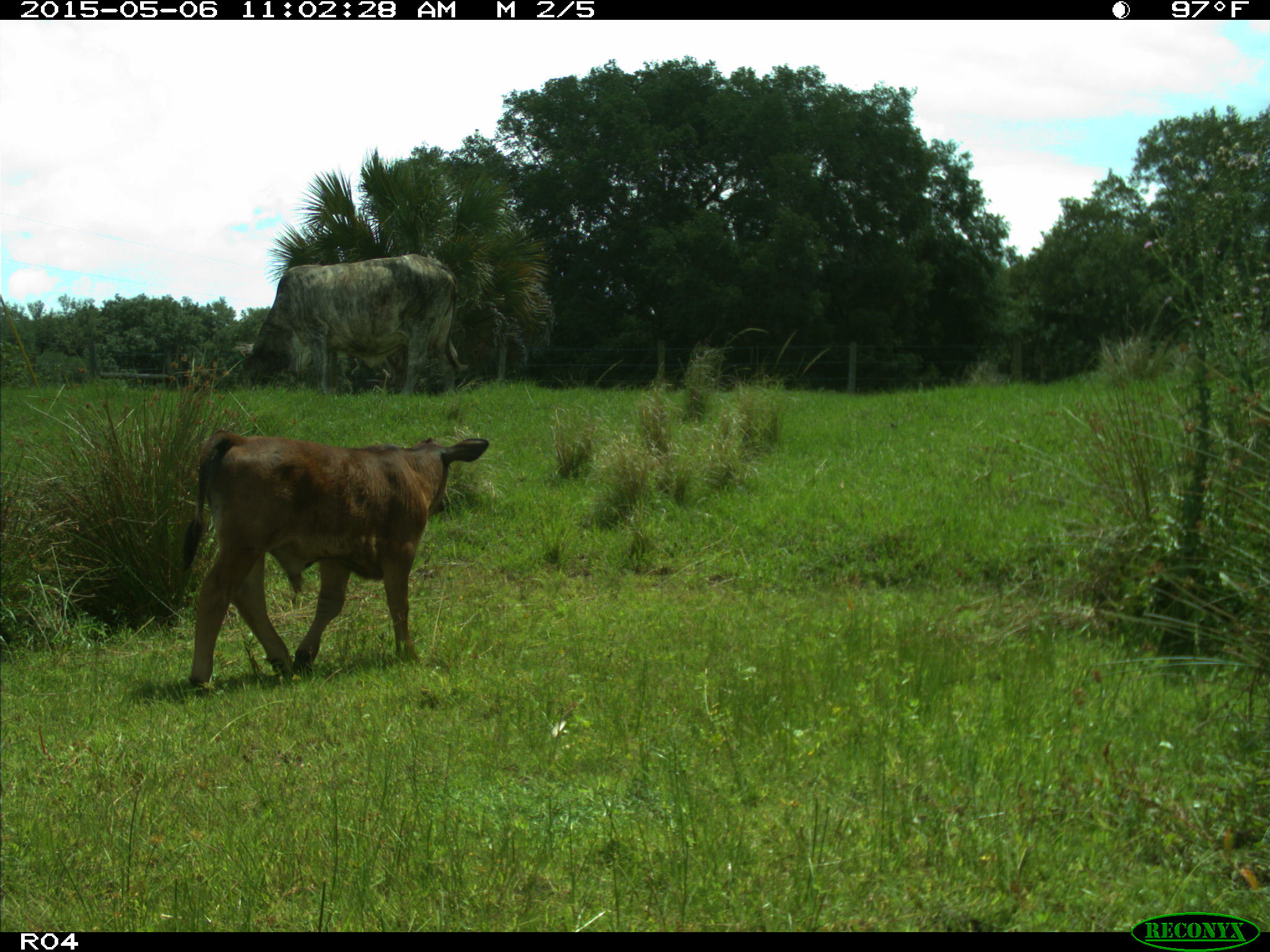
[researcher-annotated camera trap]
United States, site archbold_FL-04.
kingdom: Animalia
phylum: Chordata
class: Mammalia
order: Artiodactyla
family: Bovidae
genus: Bos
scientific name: Bos taurus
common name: domestic cow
Bos taurus (domestic cow).